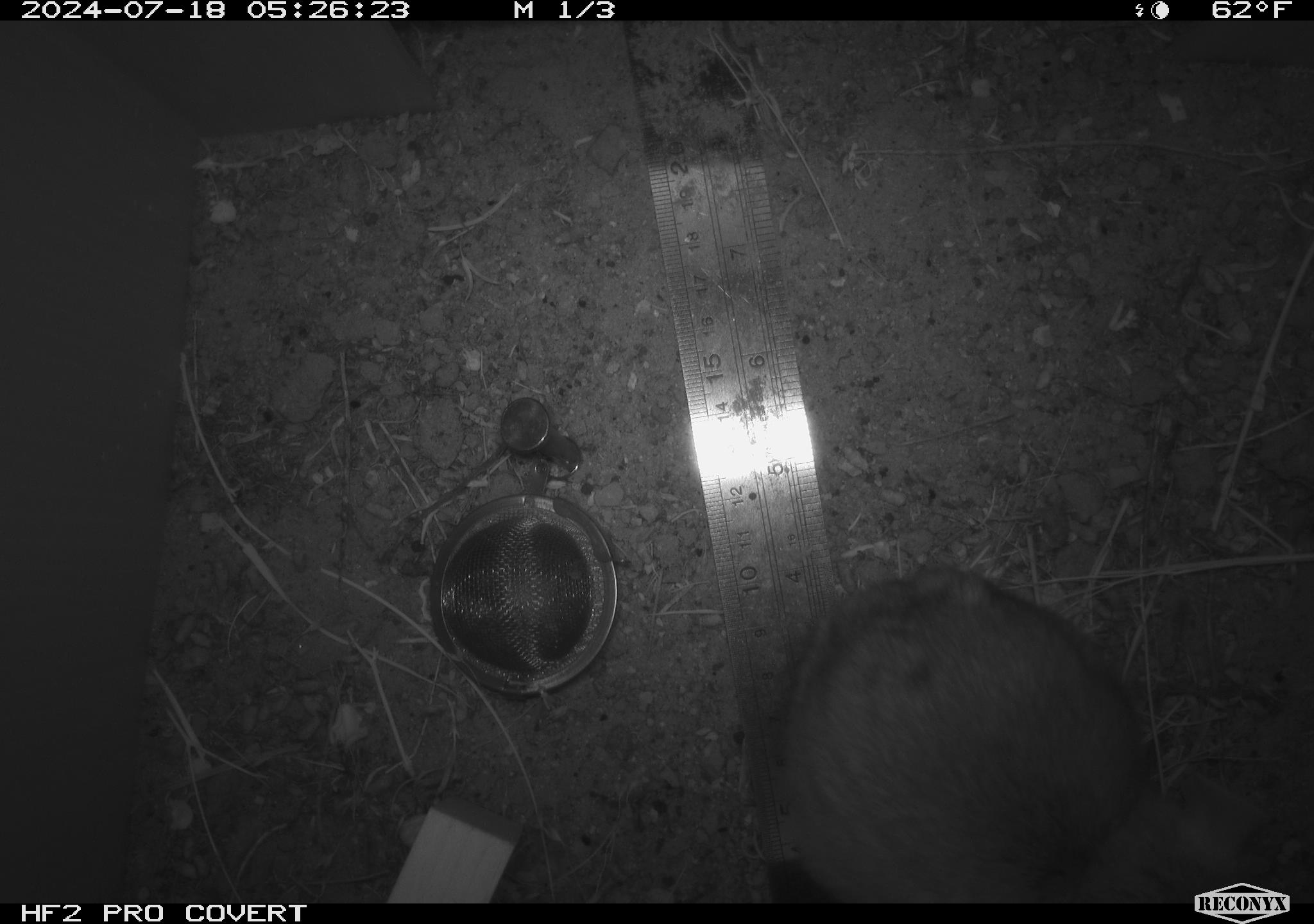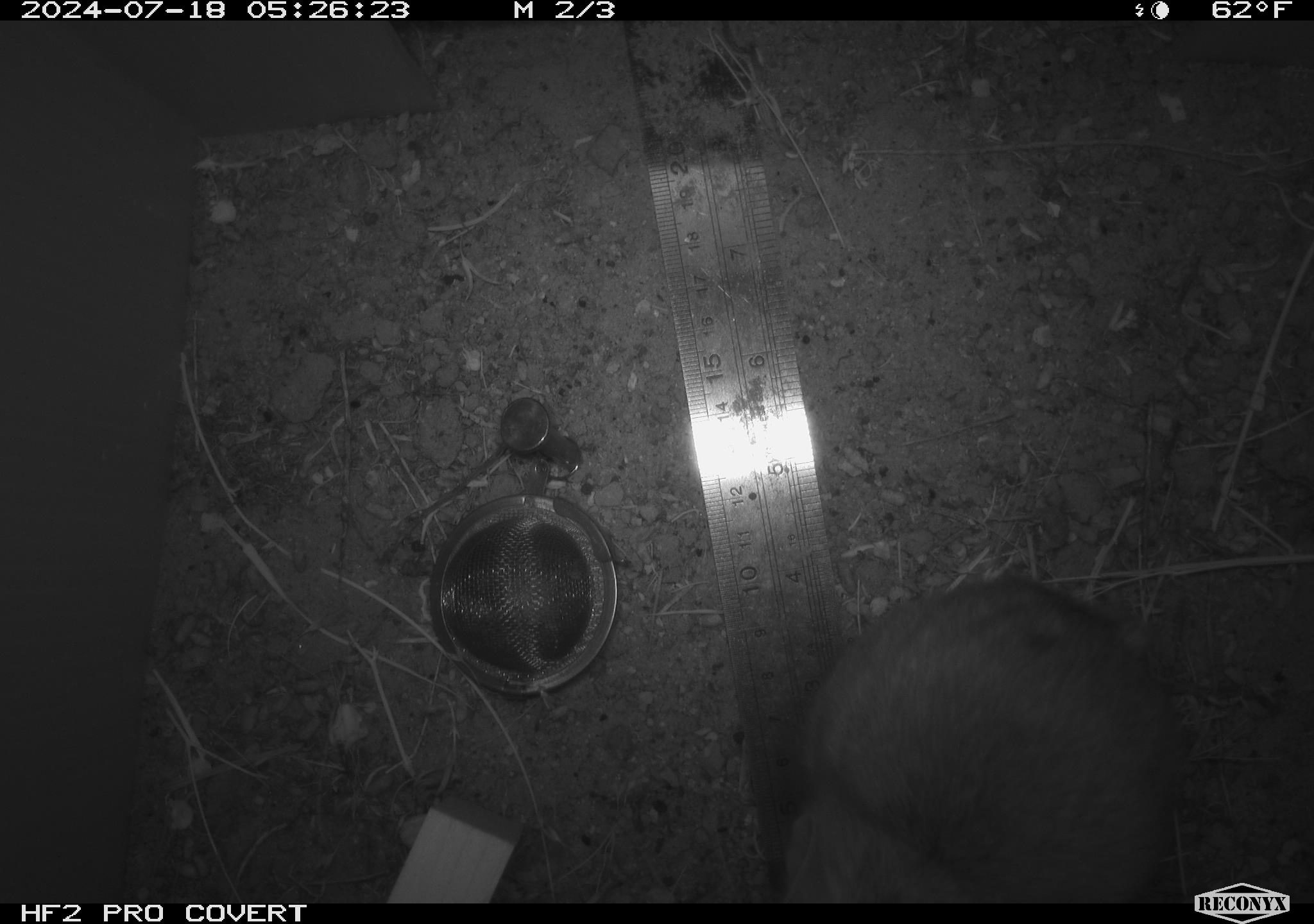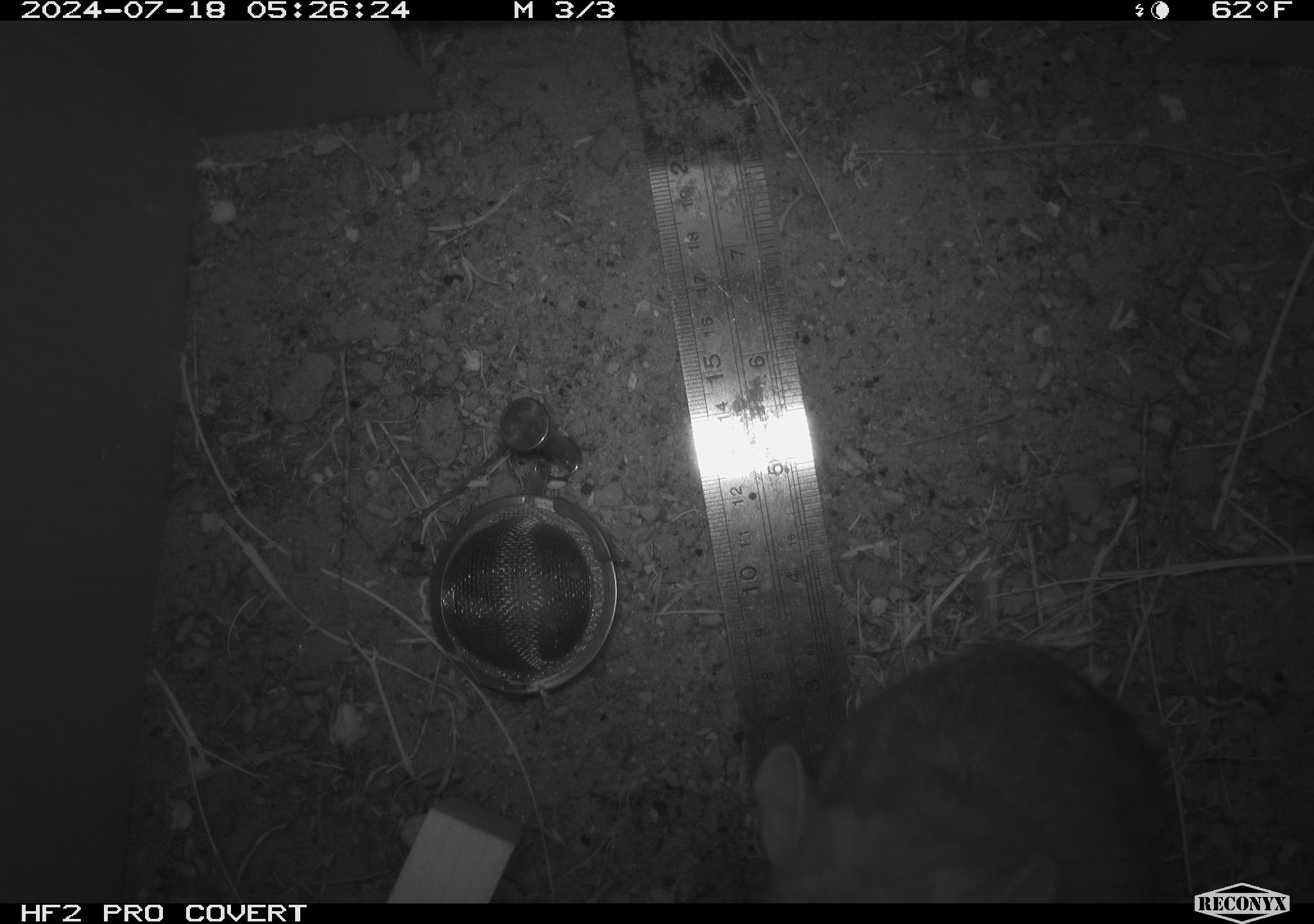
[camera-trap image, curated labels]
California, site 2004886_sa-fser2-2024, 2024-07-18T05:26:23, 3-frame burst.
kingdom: Animalia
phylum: Chordata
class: Mammalia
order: Rodentia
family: Cricetidae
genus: Neotoma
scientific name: Neotoma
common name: pack rat or woodrat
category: neotoma species